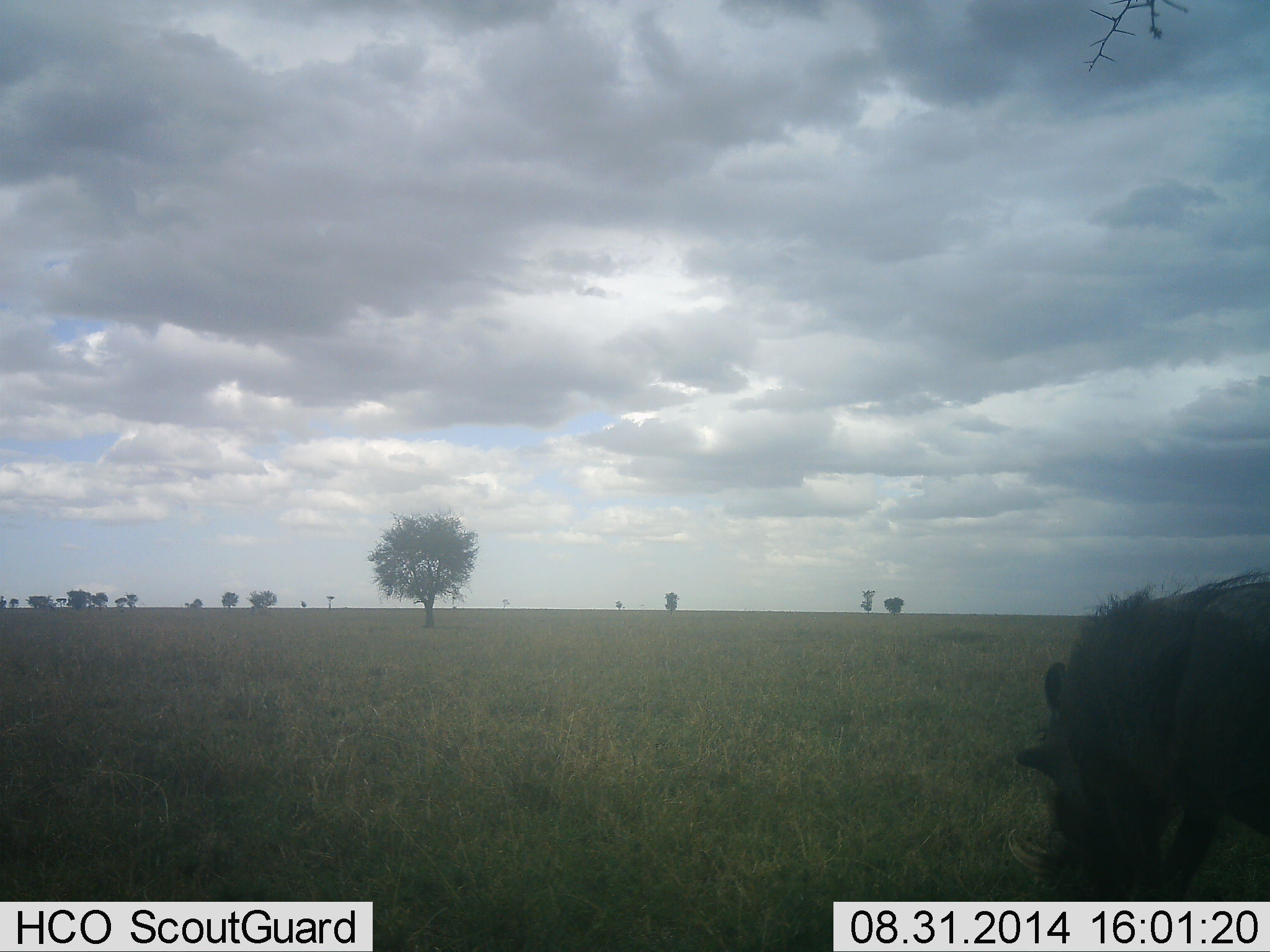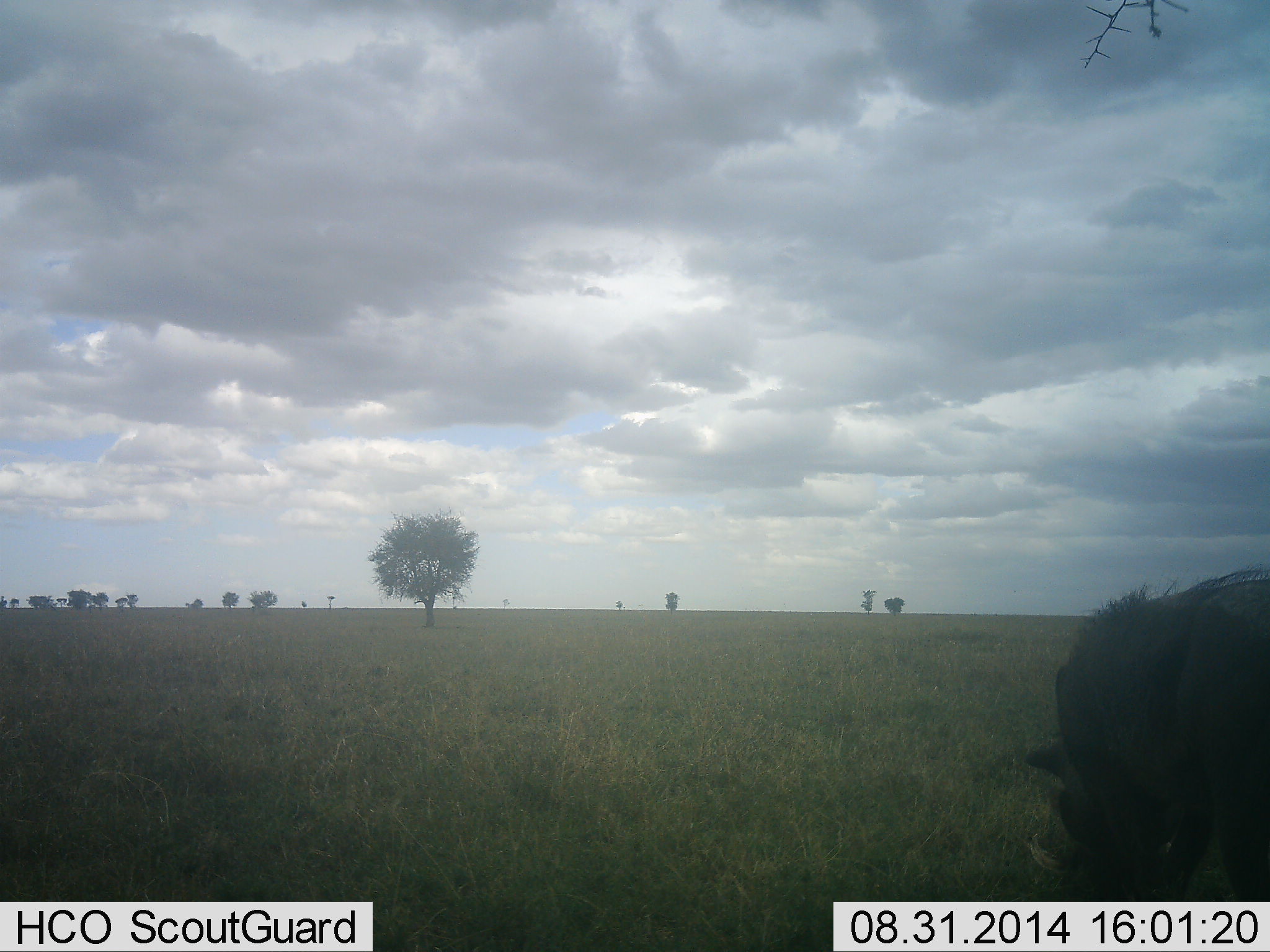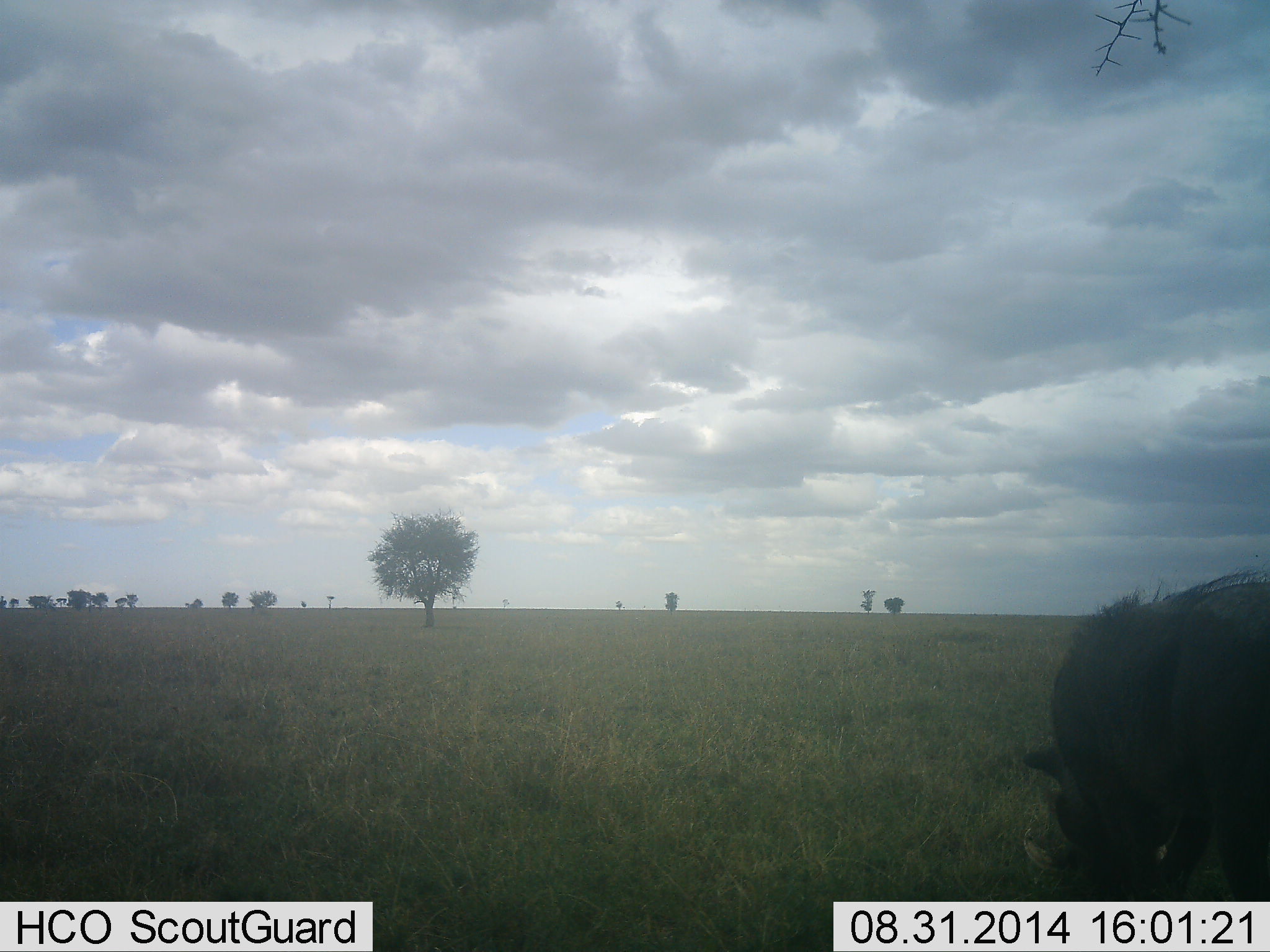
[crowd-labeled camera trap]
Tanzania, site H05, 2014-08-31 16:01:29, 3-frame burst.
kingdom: Animalia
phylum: Chordata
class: Mammalia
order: Artiodactyla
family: Suidae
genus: Phacochoerus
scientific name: Phacochoerus africanus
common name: warthog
Warthog (Phacochoerus africanus), count 1. Behavior (volunteer vote fractions): standing 30%, resting 0%, moving 0%, interacting 0%. Young present (vote fraction): 0%. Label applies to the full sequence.